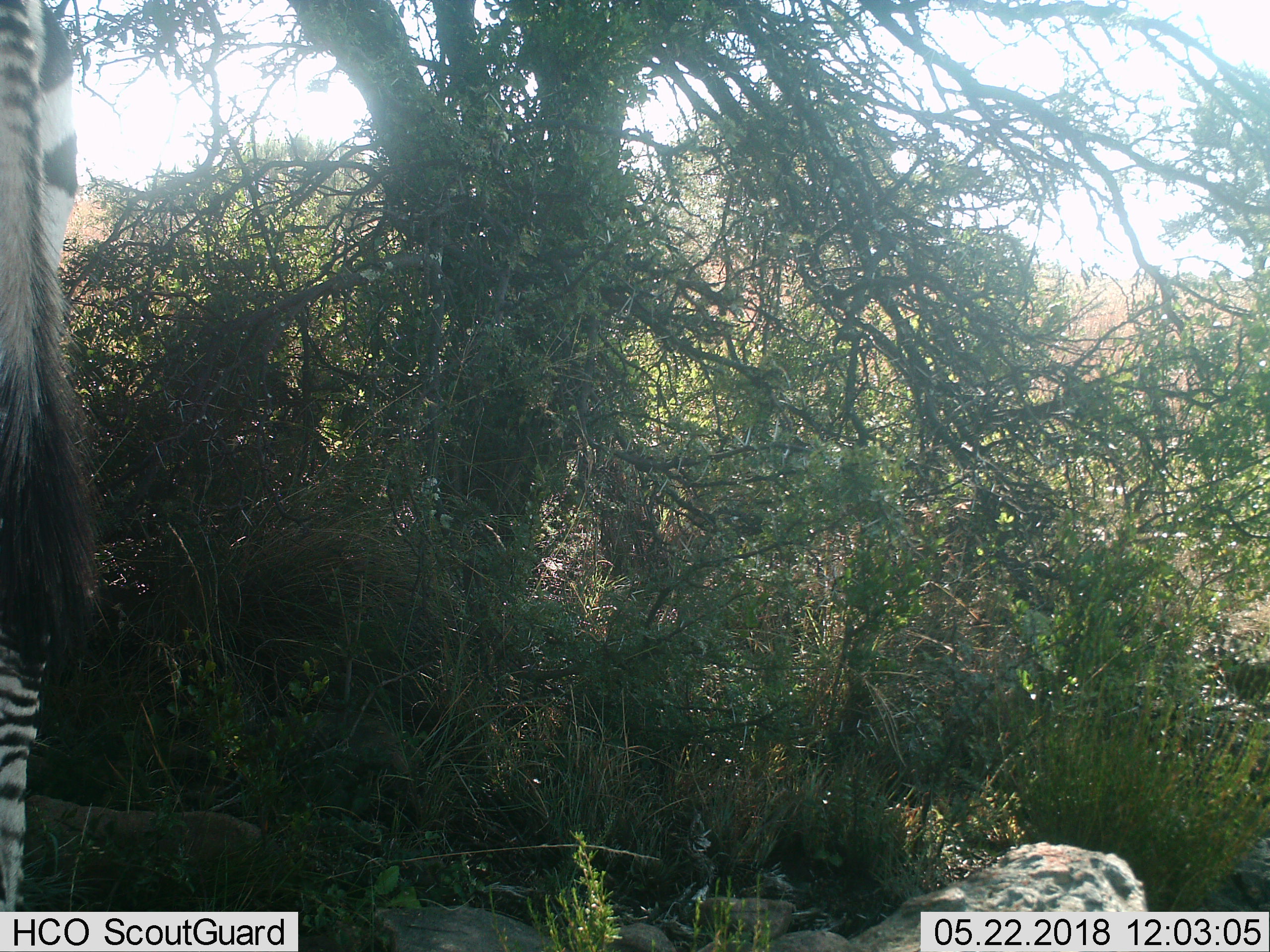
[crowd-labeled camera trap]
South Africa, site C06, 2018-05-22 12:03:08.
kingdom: Animalia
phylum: Chordata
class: Mammalia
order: Perissodactyla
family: Equidae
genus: Equus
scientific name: Equus zebra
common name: mountain zebra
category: zebramountain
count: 1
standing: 83%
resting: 0%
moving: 17%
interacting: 0%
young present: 0%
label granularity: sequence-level